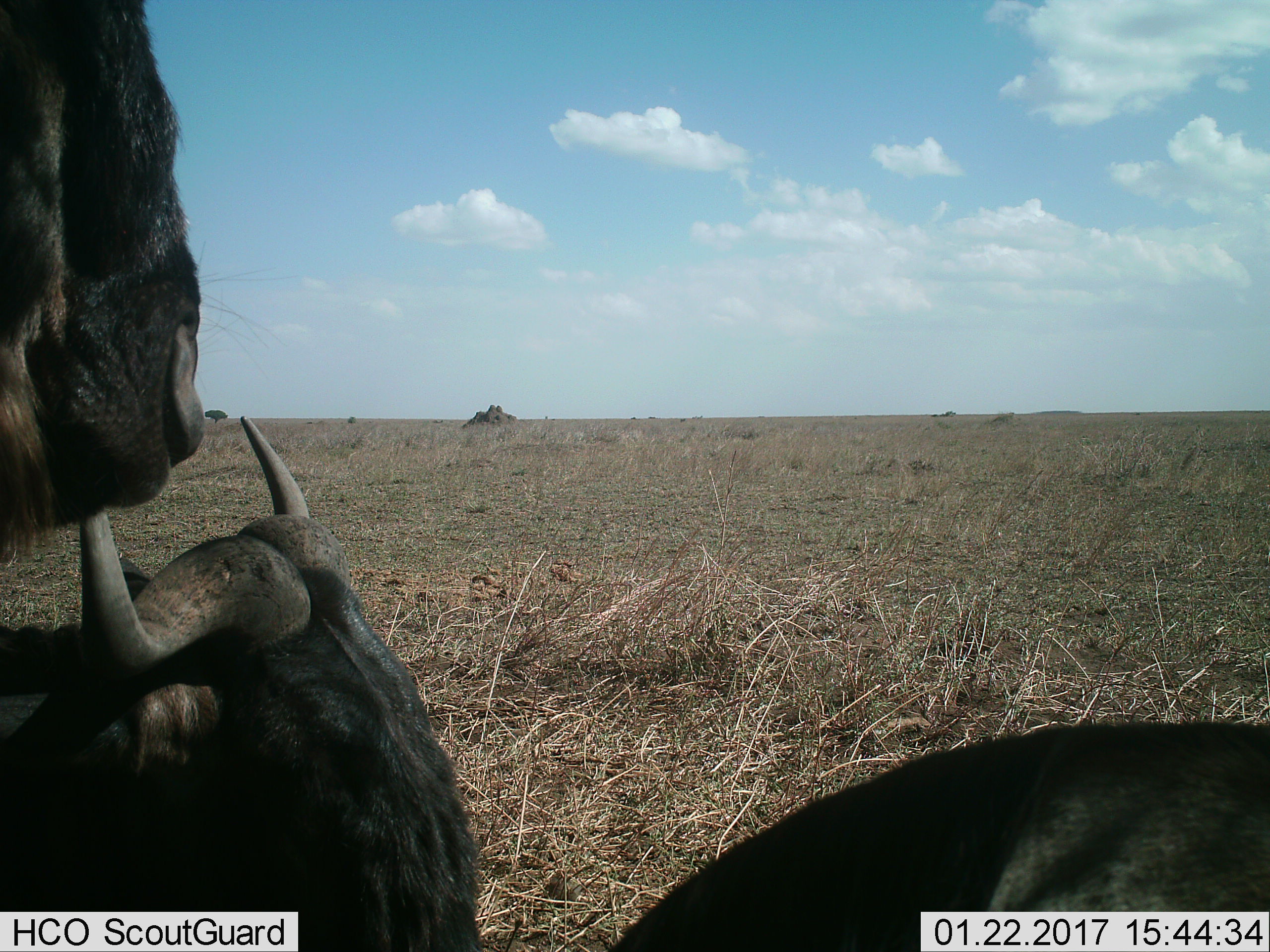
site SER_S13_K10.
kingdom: Animalia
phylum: Chordata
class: Mammalia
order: Artiodactyla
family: Bovidae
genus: Connochaetes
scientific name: Connochaetes taurinus taurinus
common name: blue wildebeest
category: wildebeestblue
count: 3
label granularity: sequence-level